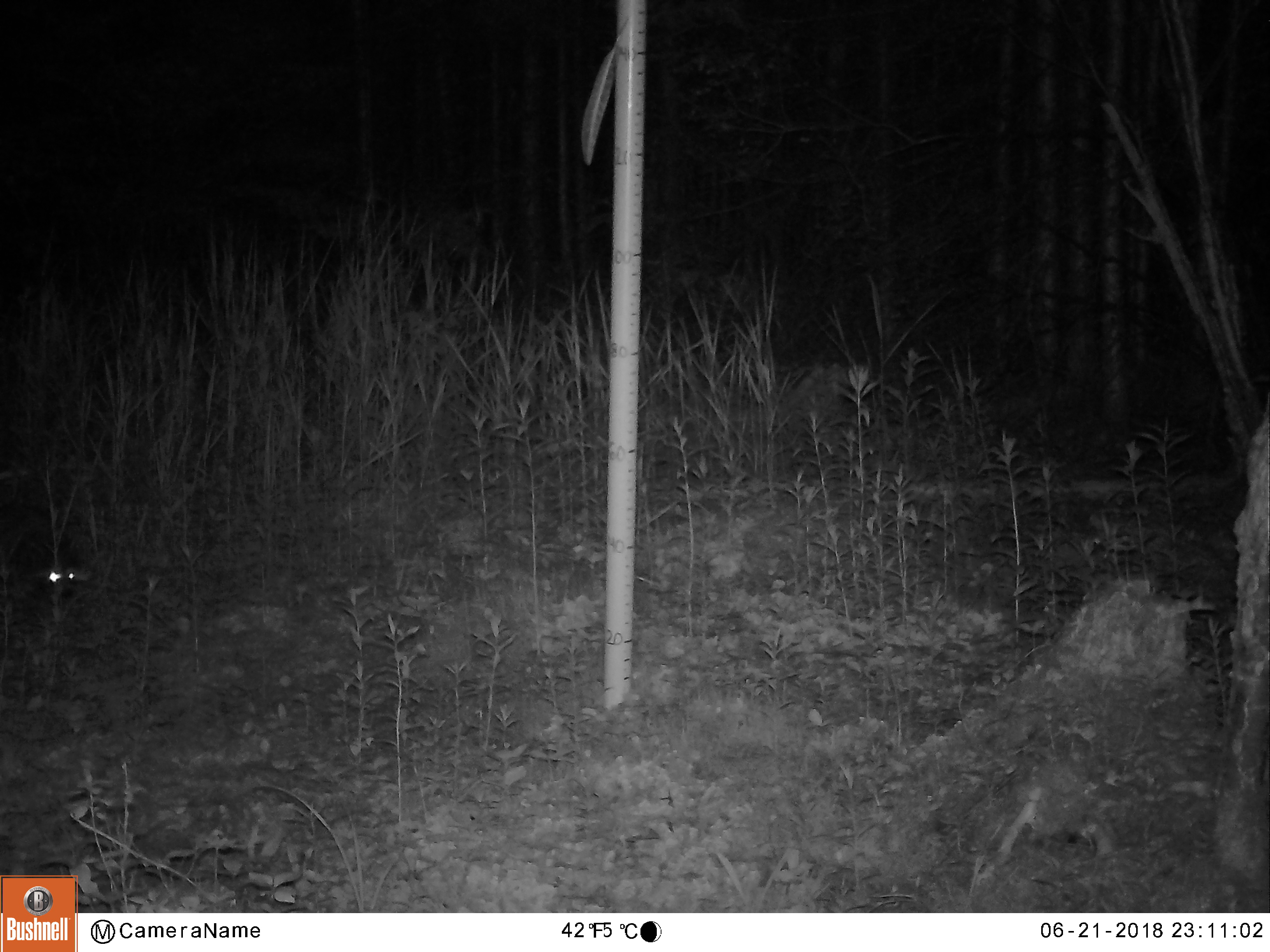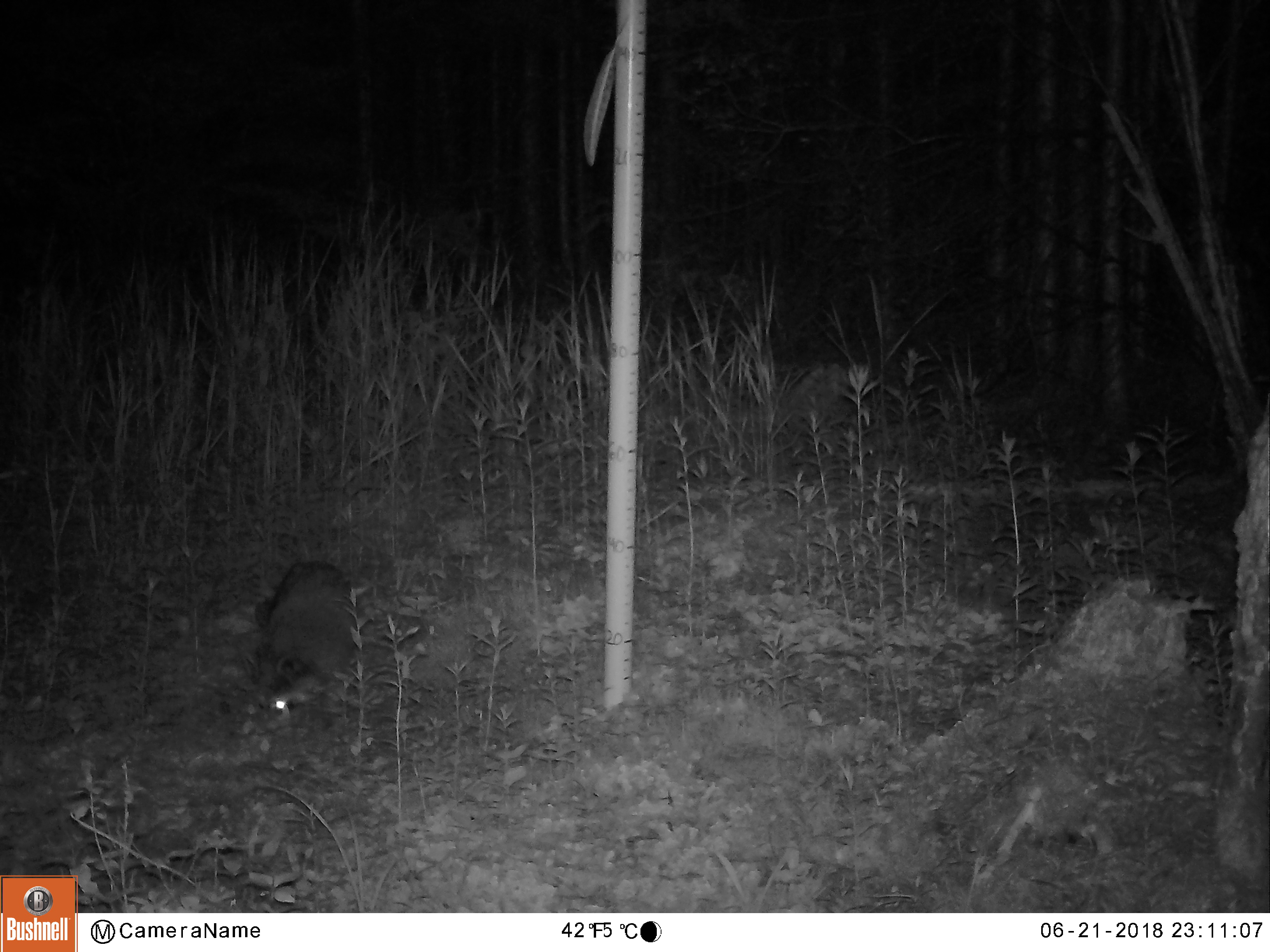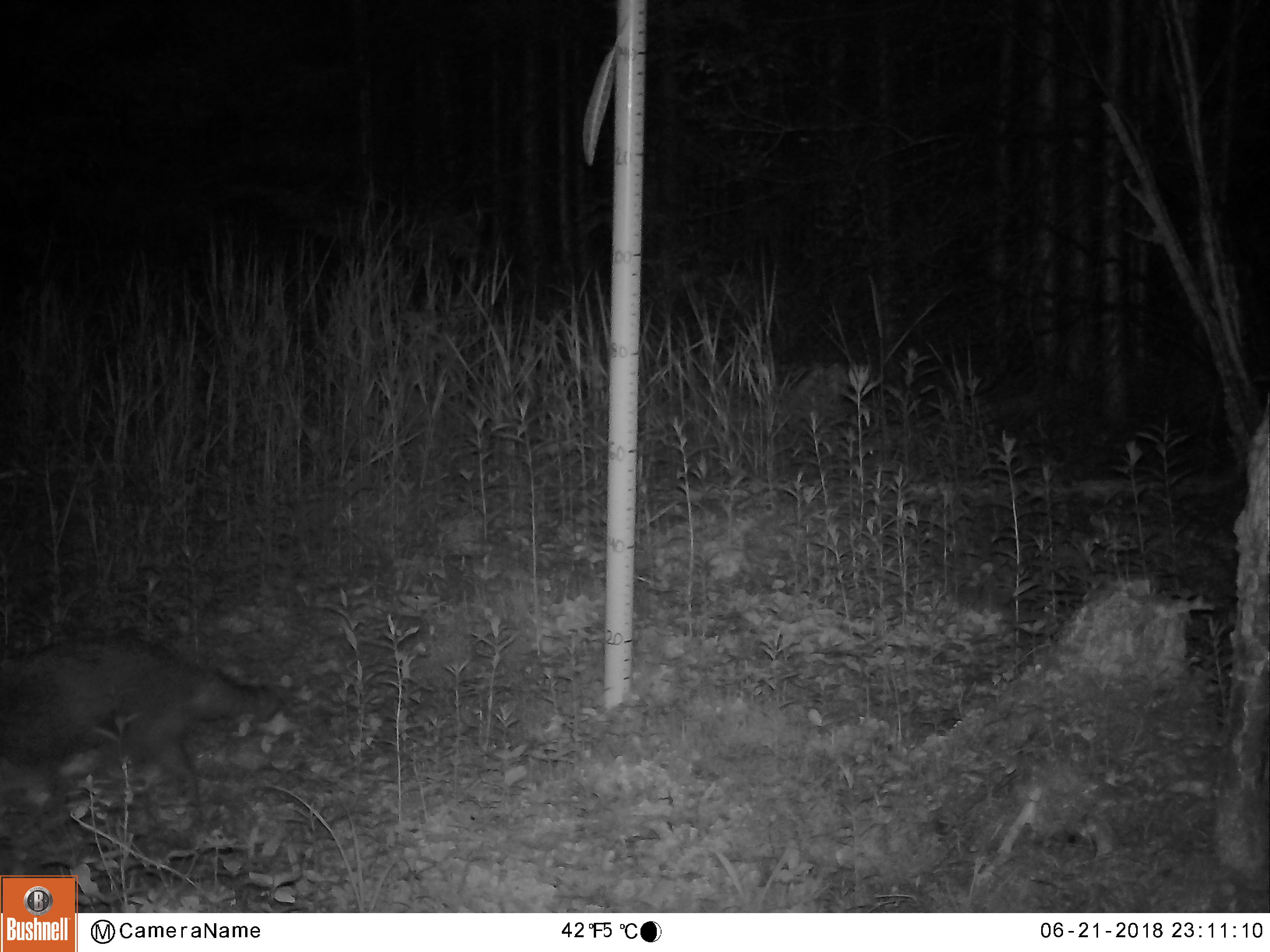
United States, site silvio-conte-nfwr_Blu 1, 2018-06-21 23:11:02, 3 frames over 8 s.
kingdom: Animalia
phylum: Chordata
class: Mammalia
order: Carnivora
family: Procyonidae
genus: Procyon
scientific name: Procyon lotor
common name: raccoon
Raccoon (Procyon lotor).